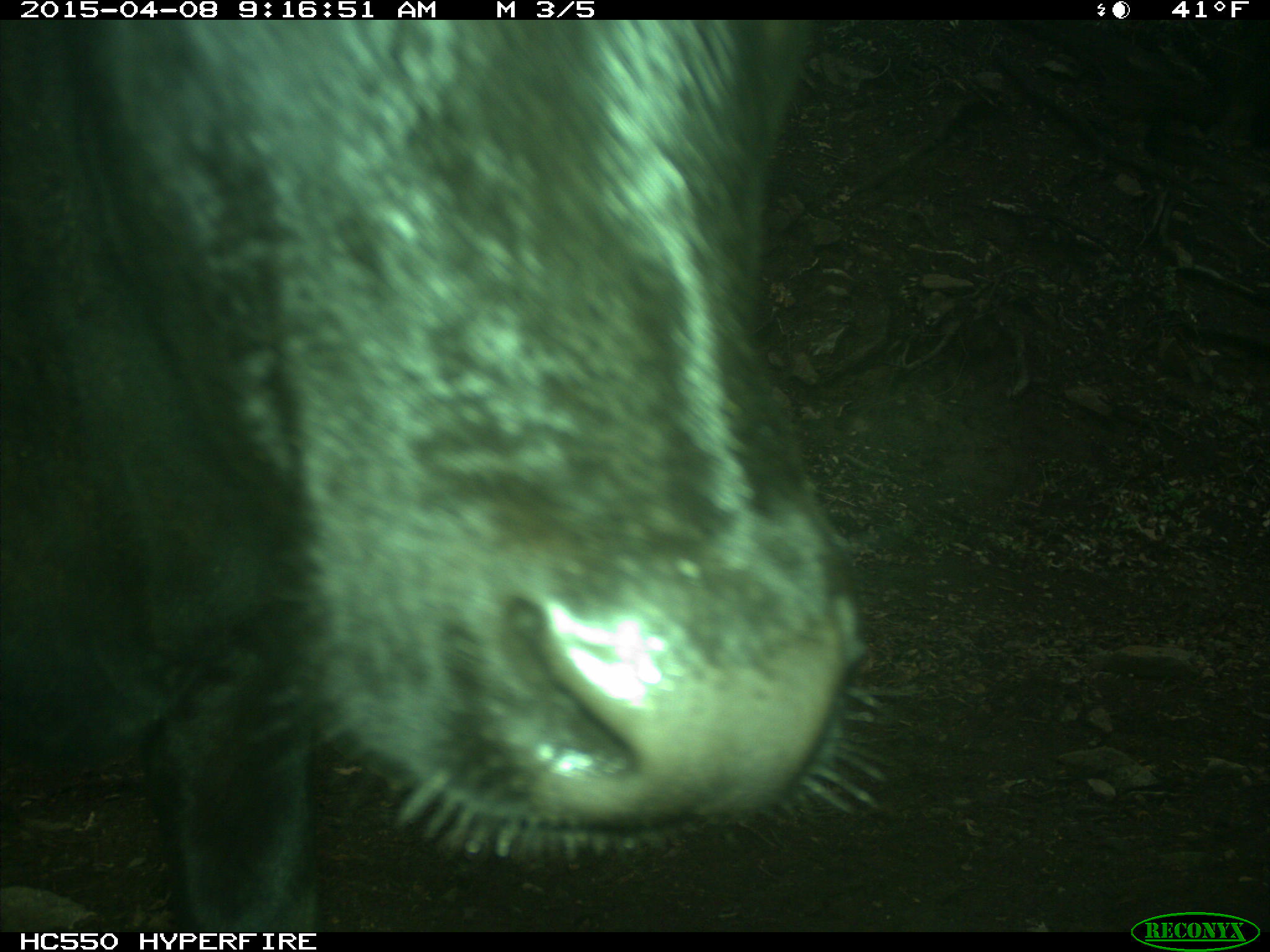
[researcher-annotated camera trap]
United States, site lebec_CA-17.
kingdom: Animalia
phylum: Chordata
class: Mammalia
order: Artiodactyla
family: Bovidae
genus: Bos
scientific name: Bos taurus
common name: domestic cow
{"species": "Bos taurus (domestic cow)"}